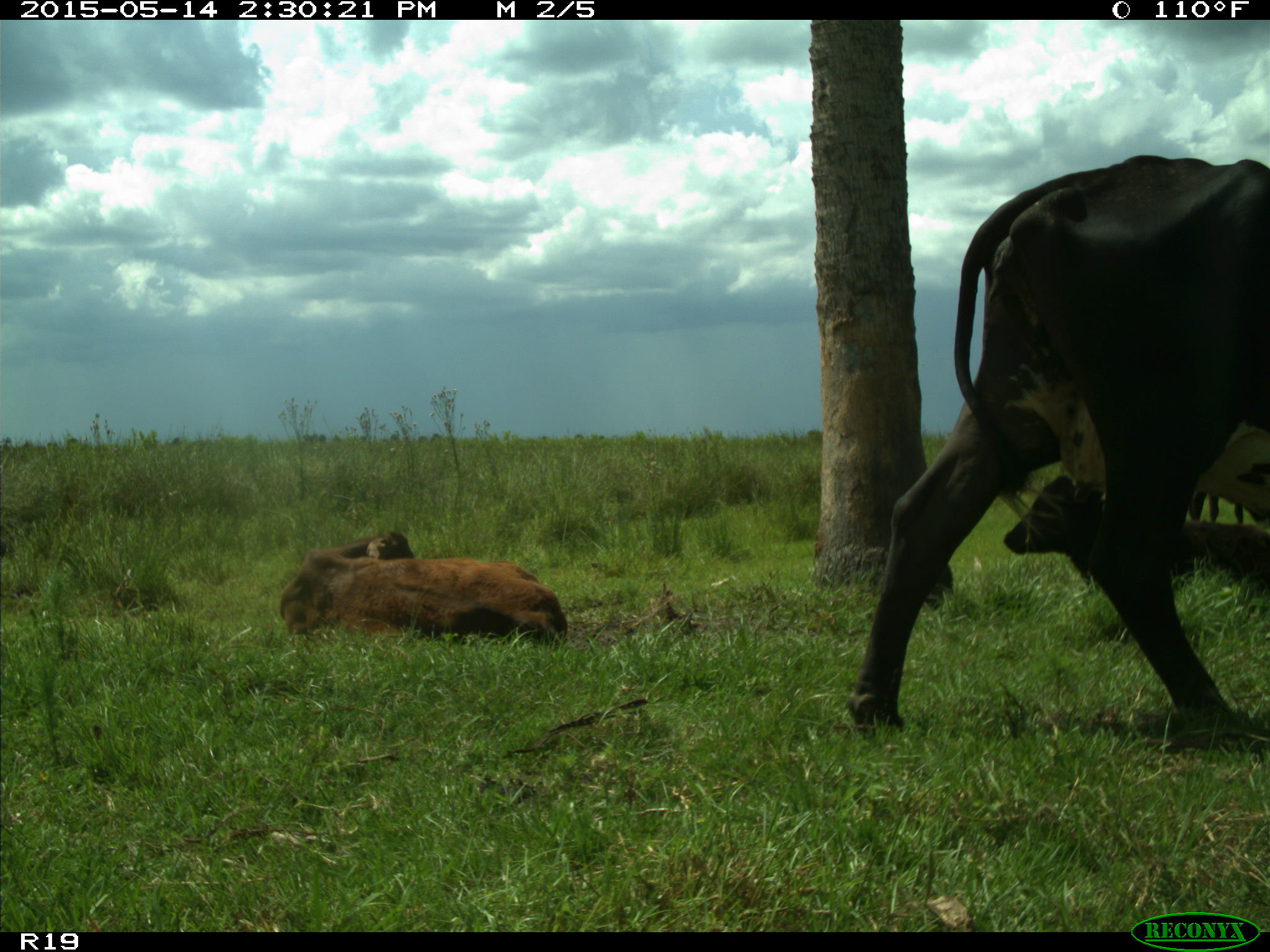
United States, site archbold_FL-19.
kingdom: Animalia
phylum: Chordata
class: Mammalia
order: Artiodactyla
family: Bovidae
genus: Bos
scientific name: Bos taurus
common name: domestic cow